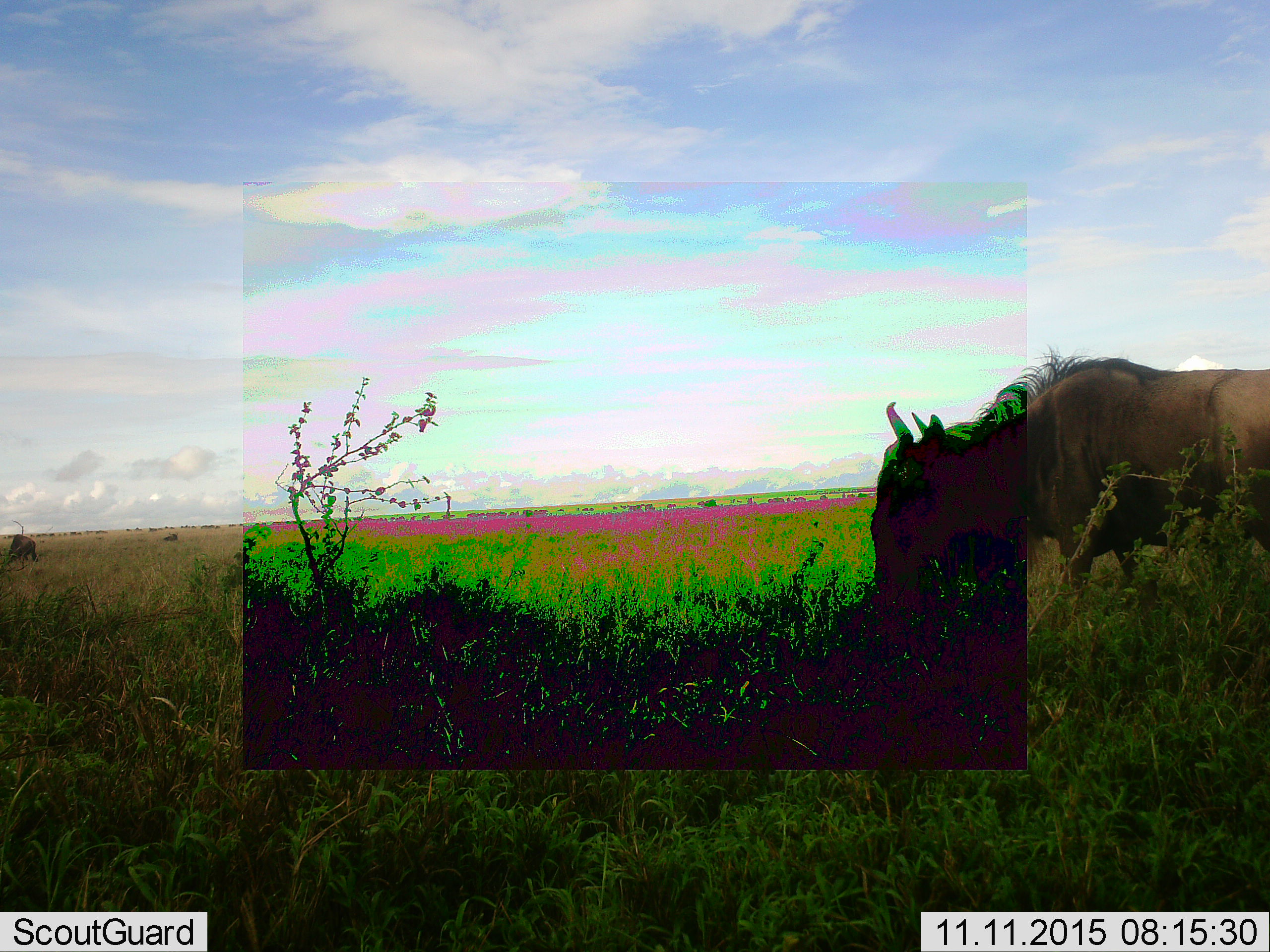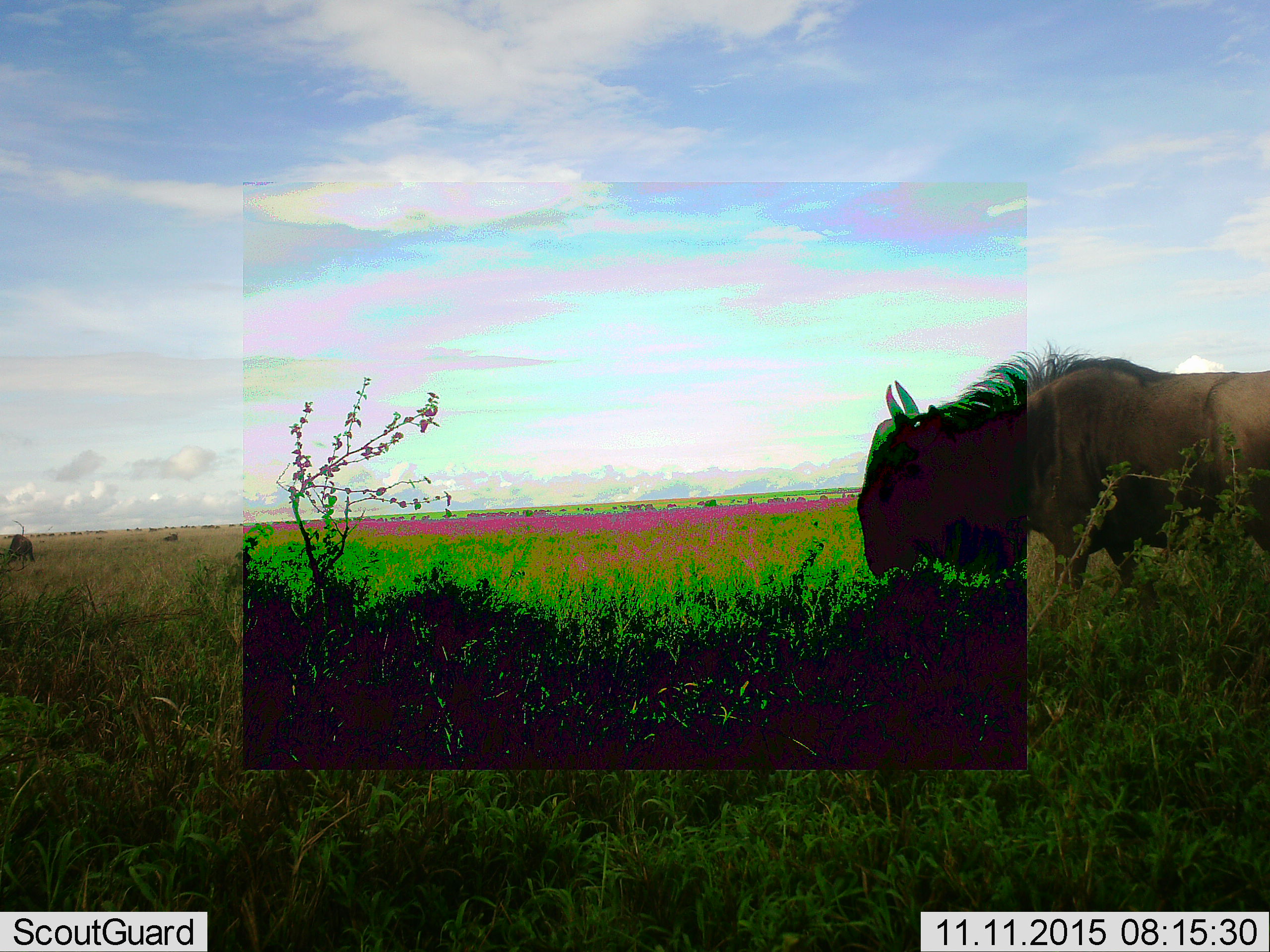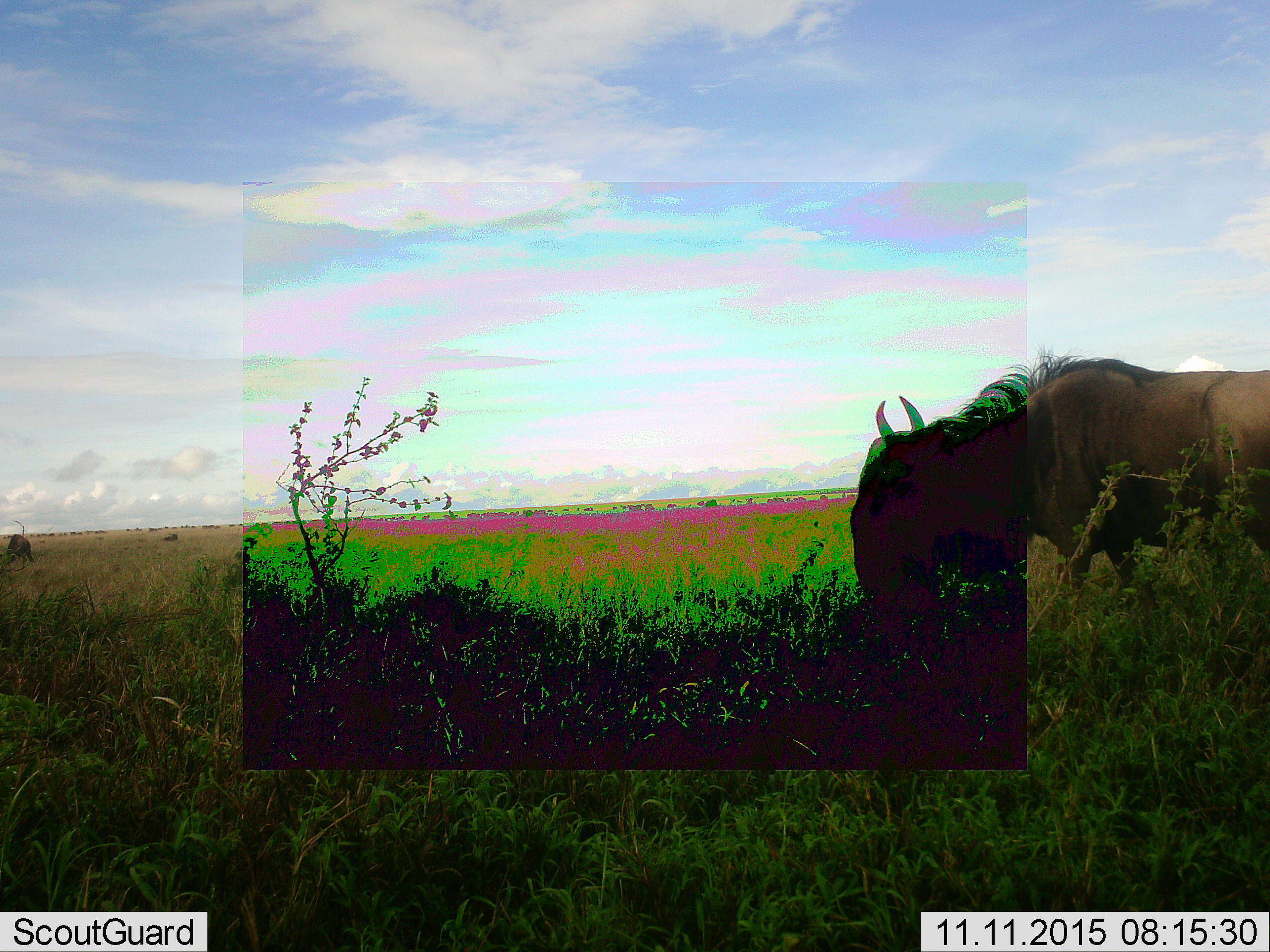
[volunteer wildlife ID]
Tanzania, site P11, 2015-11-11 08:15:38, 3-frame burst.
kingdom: Animalia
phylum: Chordata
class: Mammalia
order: Artiodactyla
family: Bovidae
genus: Connochaetes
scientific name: Connochaetes taurinus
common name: blue wildebeest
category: wildebeest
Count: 3.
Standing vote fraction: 86%.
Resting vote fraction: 29%.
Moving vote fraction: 29%.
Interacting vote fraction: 0%.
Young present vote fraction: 0%.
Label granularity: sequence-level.